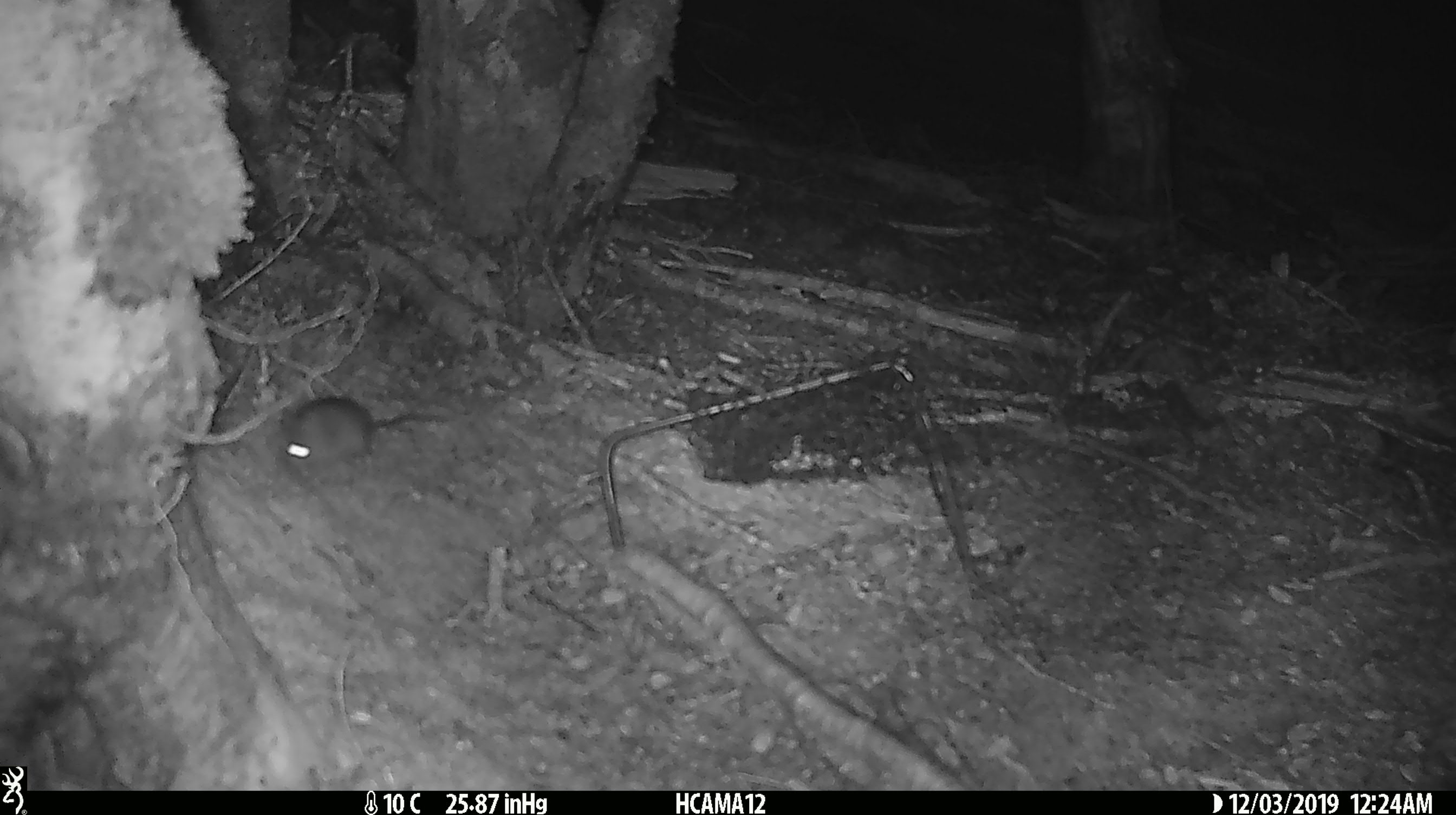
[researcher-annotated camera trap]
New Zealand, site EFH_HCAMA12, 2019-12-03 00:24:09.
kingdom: Animalia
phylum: Chordata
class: Mammalia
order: Rodentia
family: Muridae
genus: Mus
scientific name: Mus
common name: mouse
Mouse (Mus).